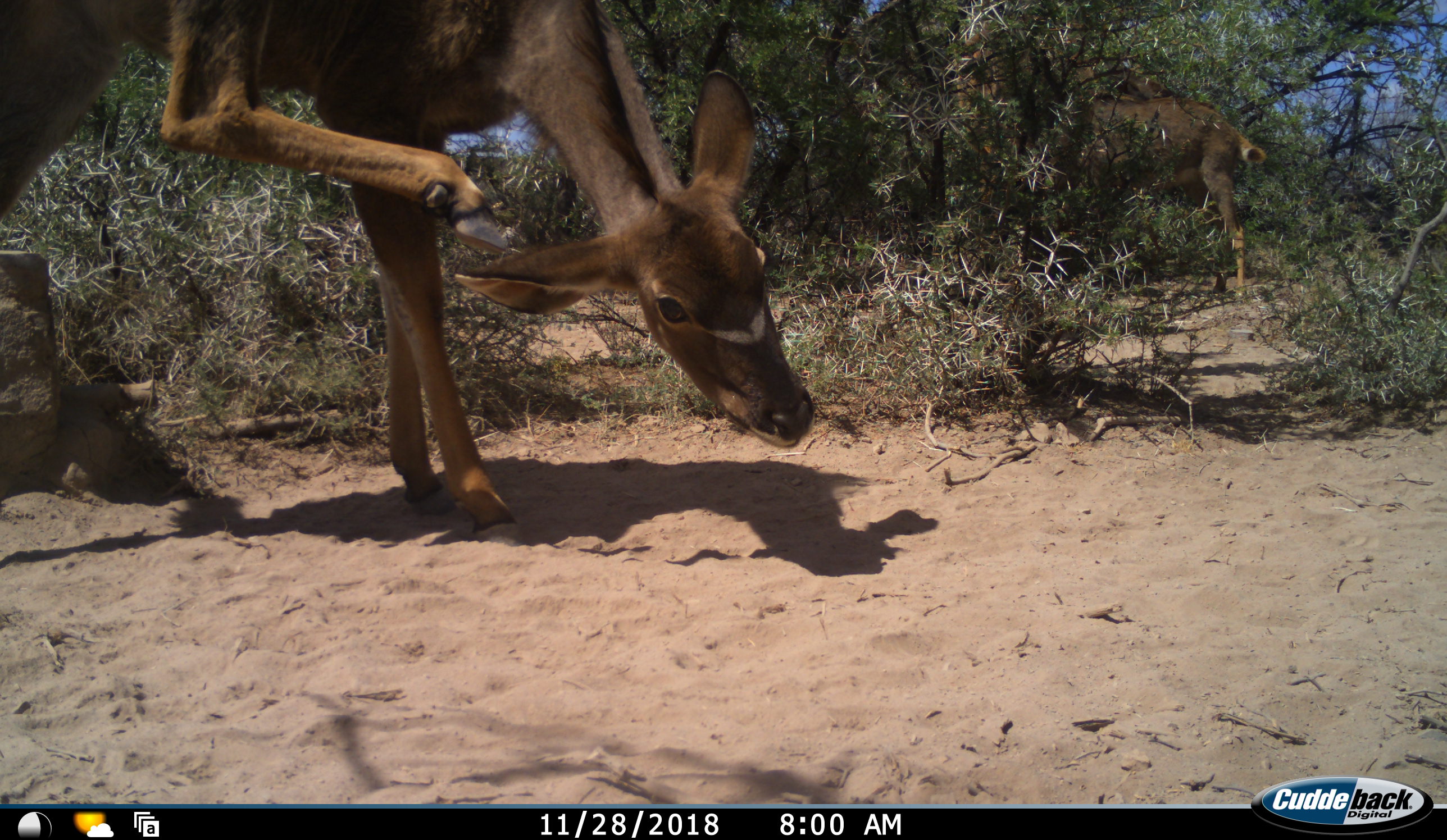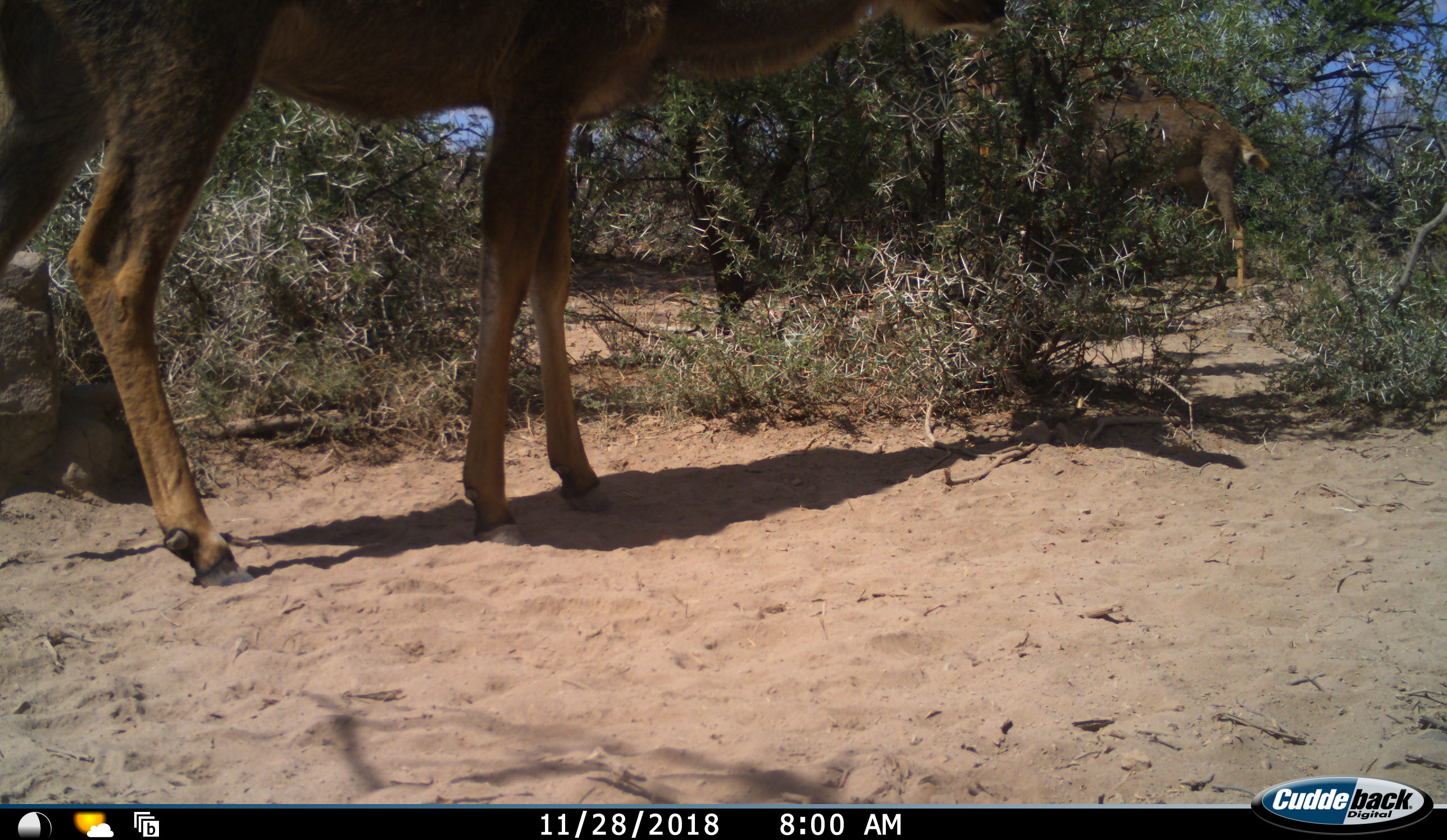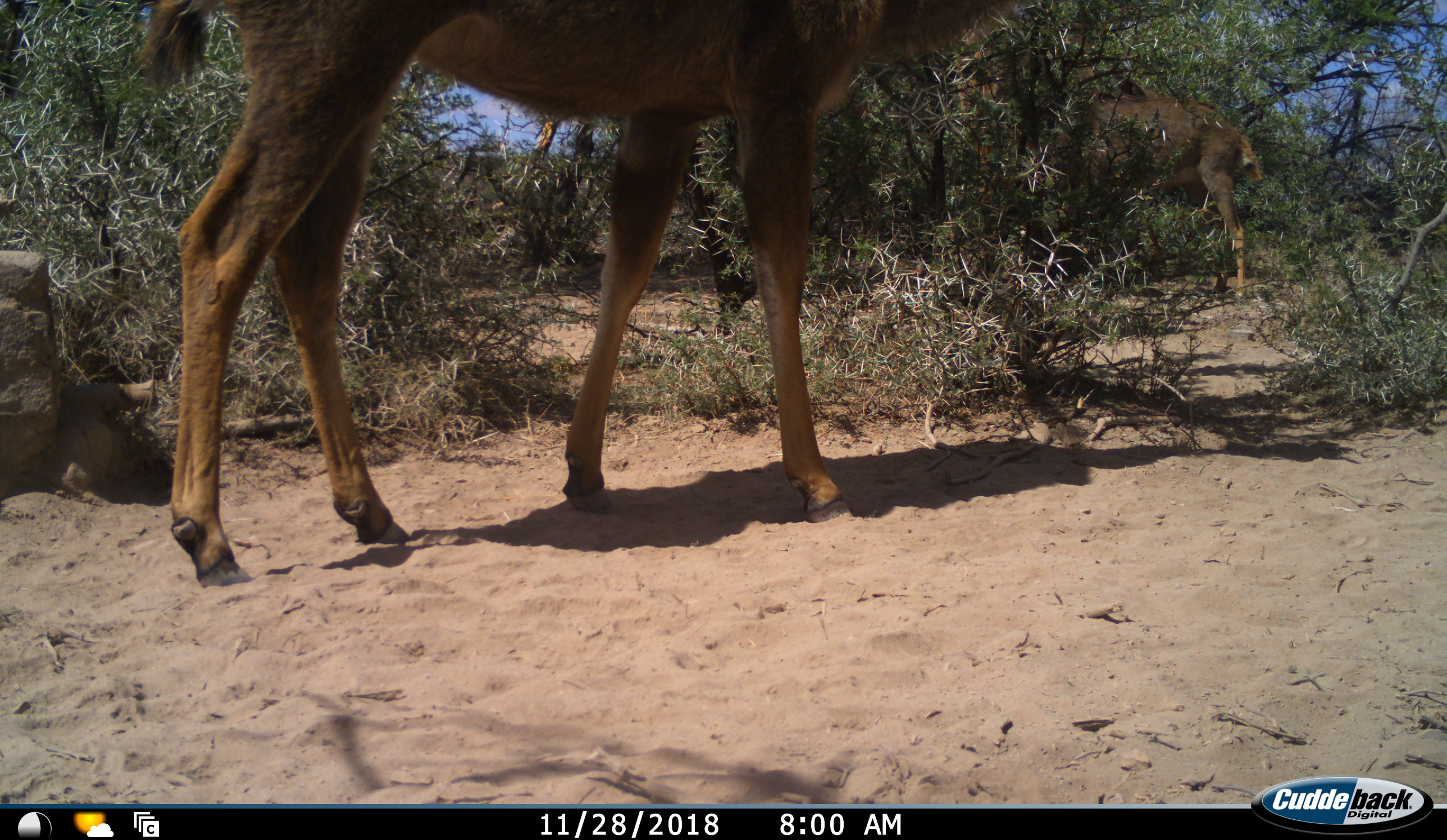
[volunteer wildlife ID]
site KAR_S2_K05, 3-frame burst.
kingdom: Animalia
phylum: Chordata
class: Mammalia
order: Artiodactyla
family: Bovidae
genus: Tragelaphus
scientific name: Tragelaphus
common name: kudu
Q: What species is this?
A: Kudu (Tragelaphus).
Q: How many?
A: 2.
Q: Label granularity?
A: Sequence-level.